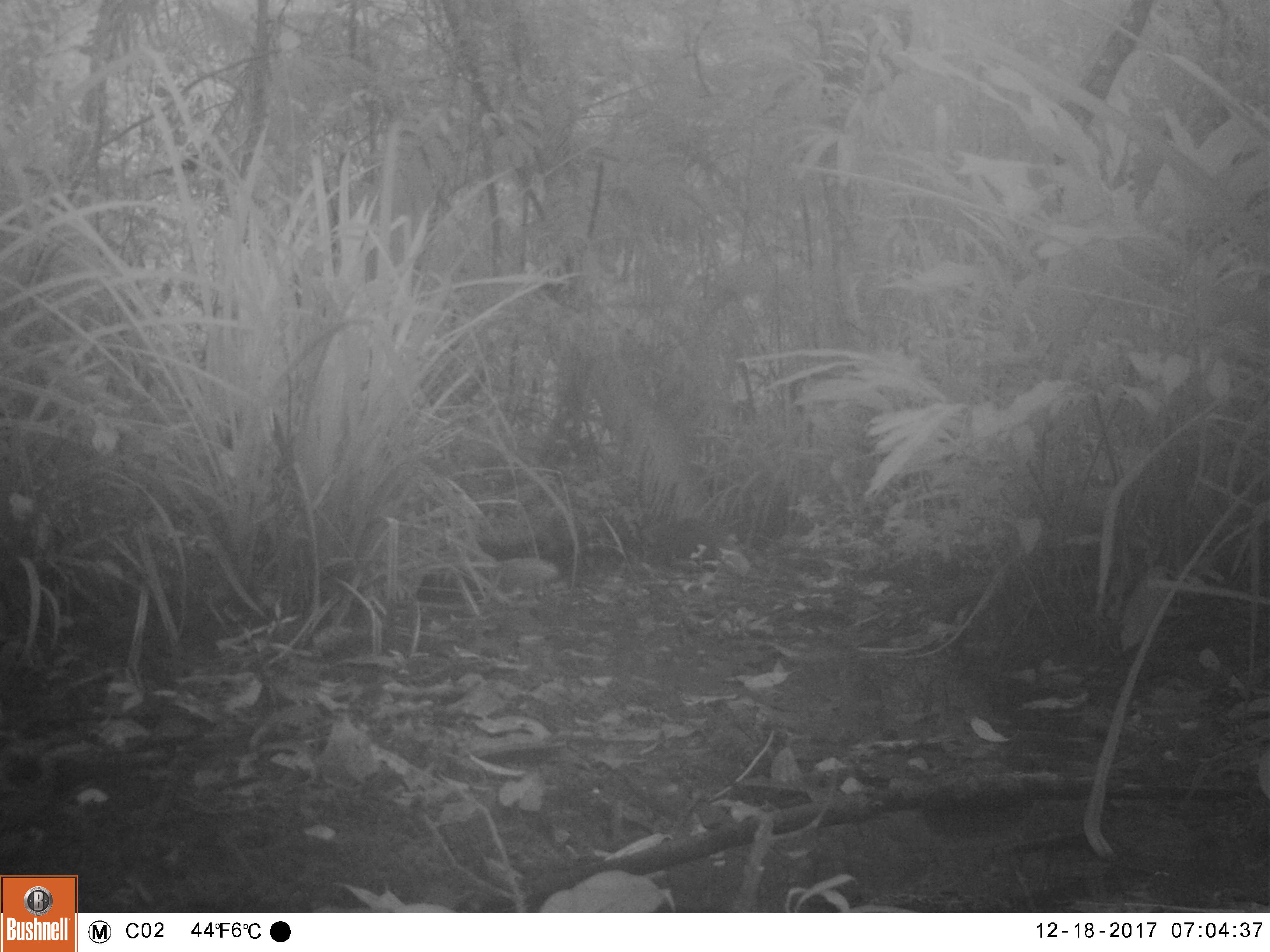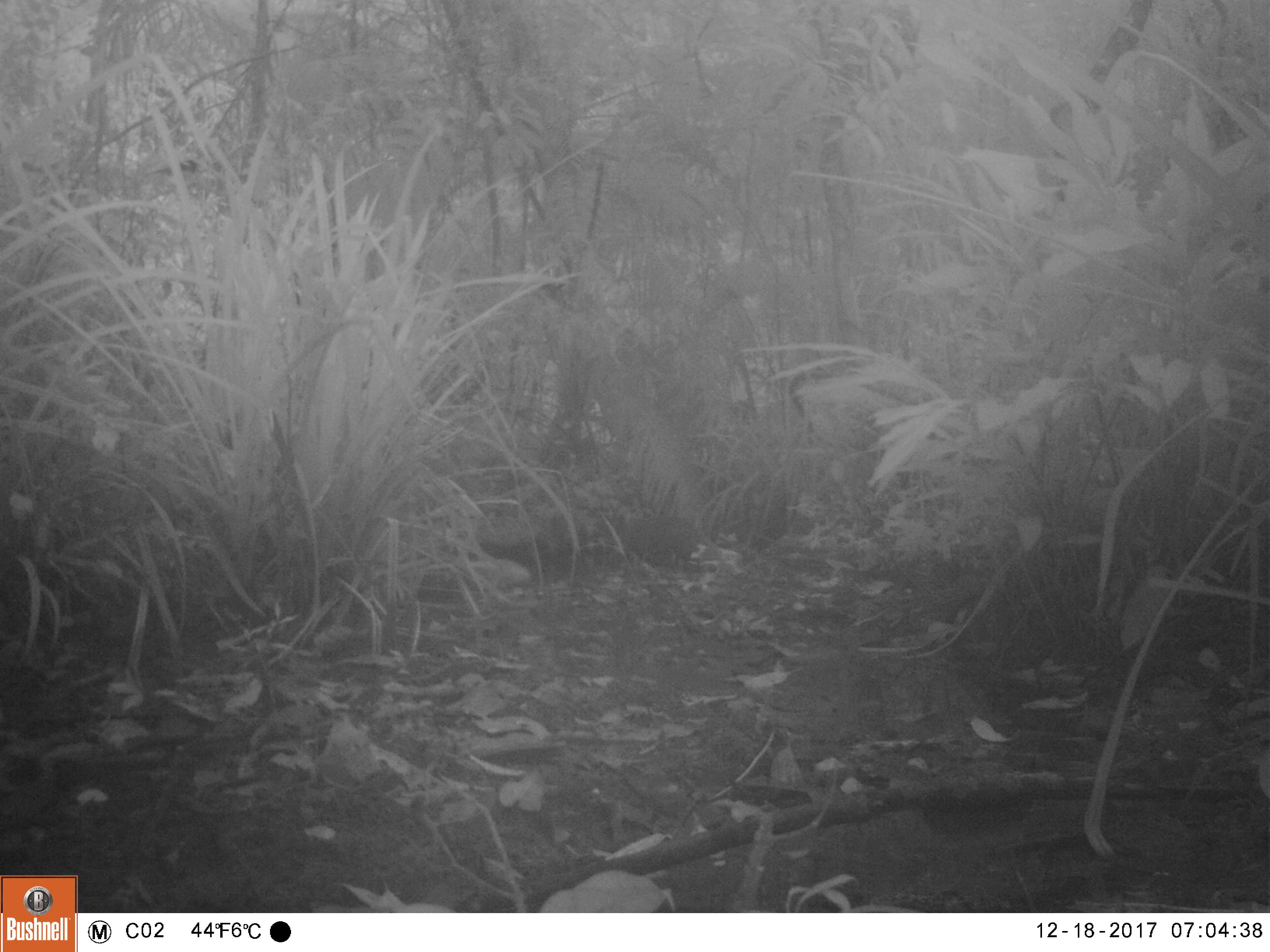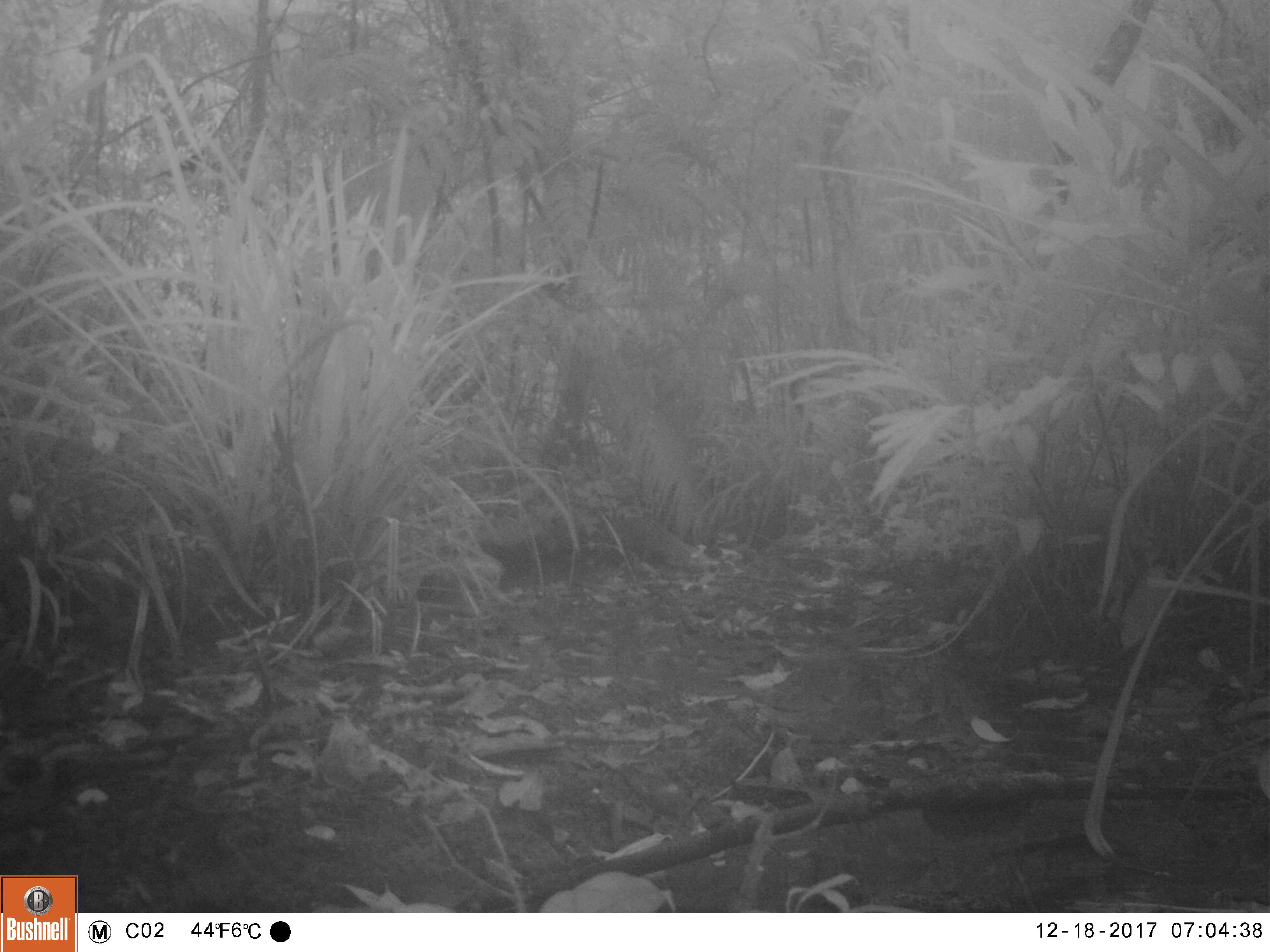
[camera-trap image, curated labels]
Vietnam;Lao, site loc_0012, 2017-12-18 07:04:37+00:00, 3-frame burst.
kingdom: Animalia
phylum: Chordata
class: Mammalia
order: Carnivora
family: Herpestidae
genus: Urva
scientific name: Urva urva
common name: crab-eating mongoose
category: crab eating mongoose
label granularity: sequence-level